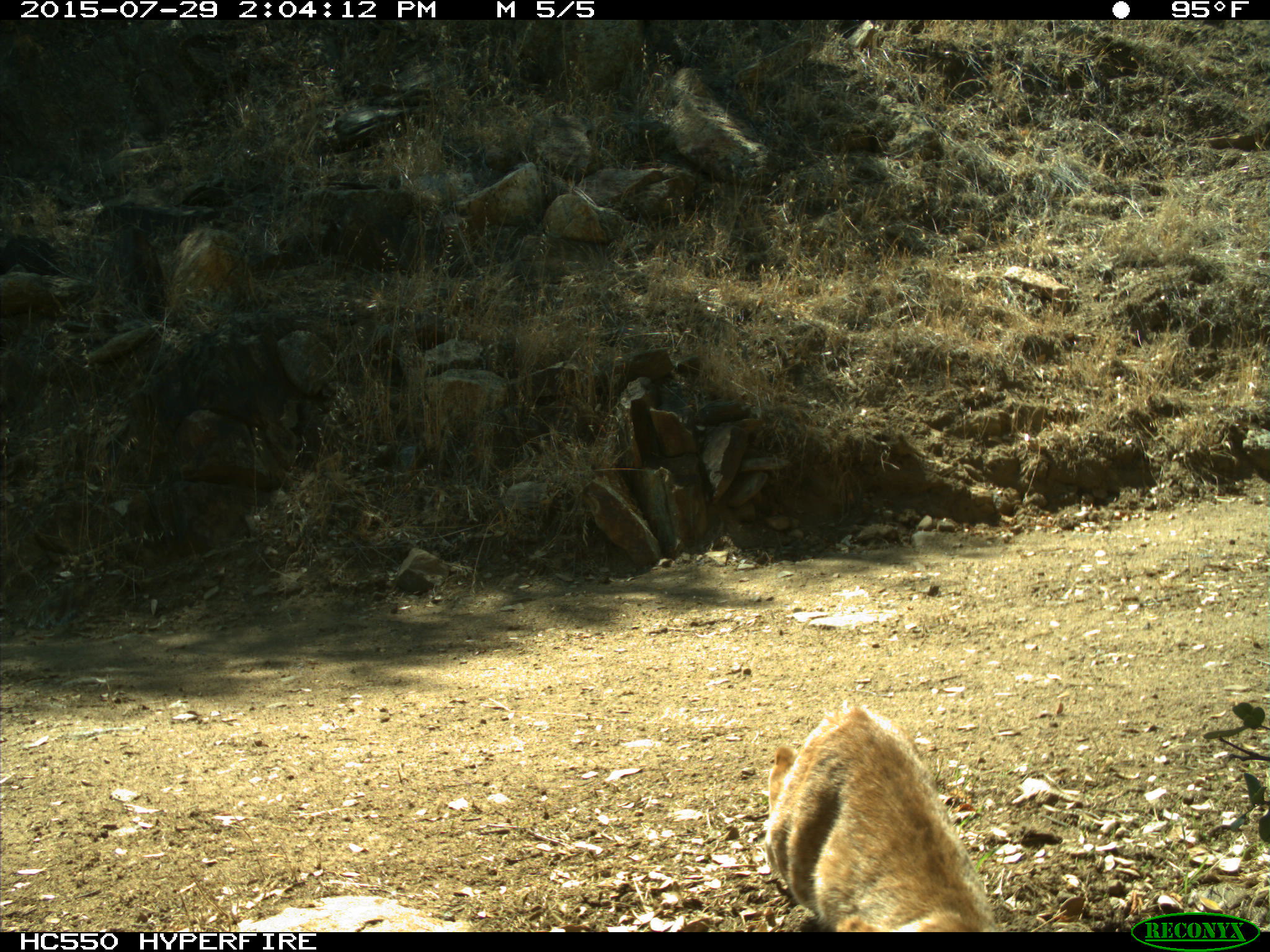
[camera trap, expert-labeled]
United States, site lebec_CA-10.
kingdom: Animalia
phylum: Chordata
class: Mammalia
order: Carnivora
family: Felidae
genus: Lynx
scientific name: Lynx rufus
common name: bobcat